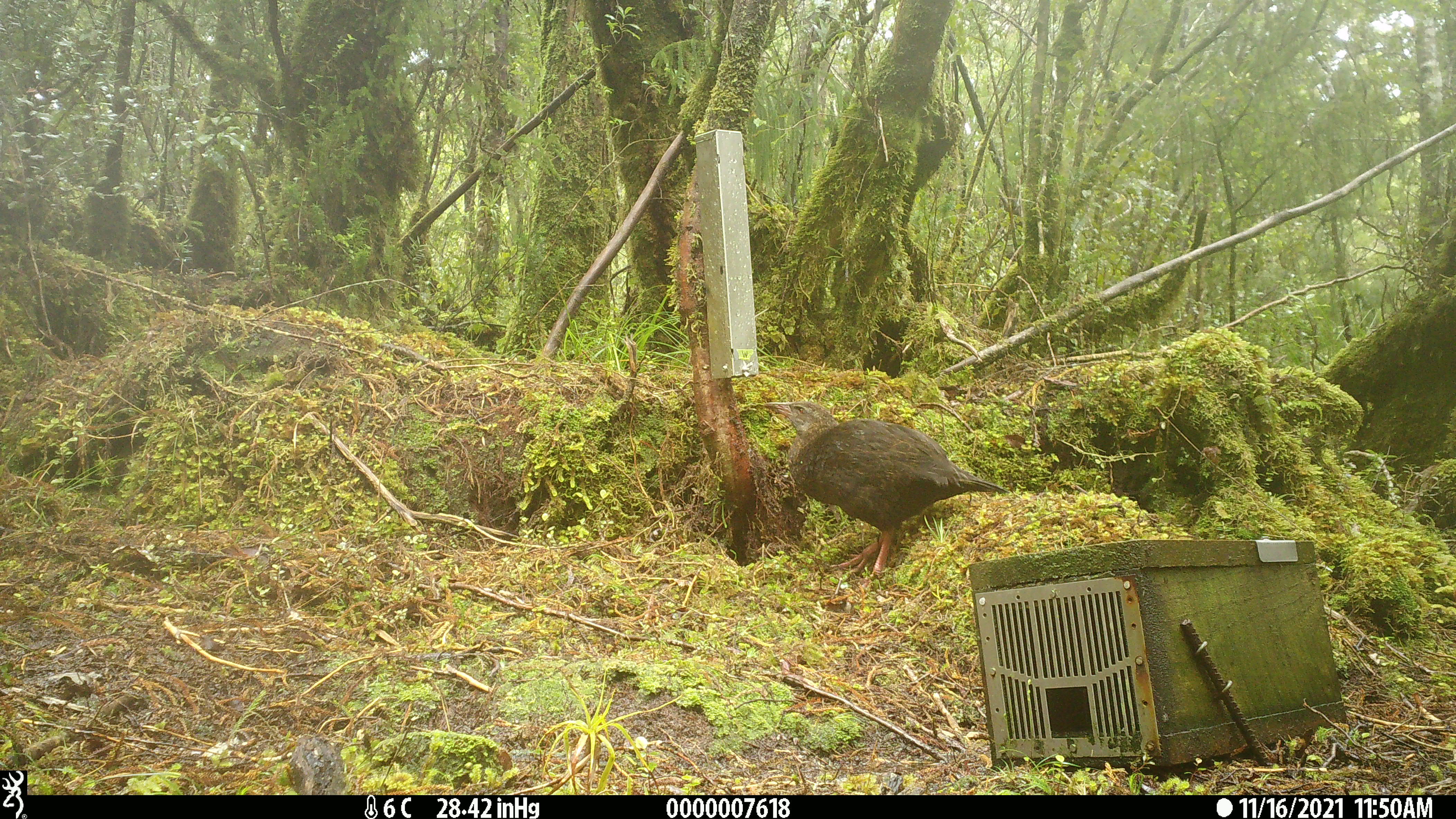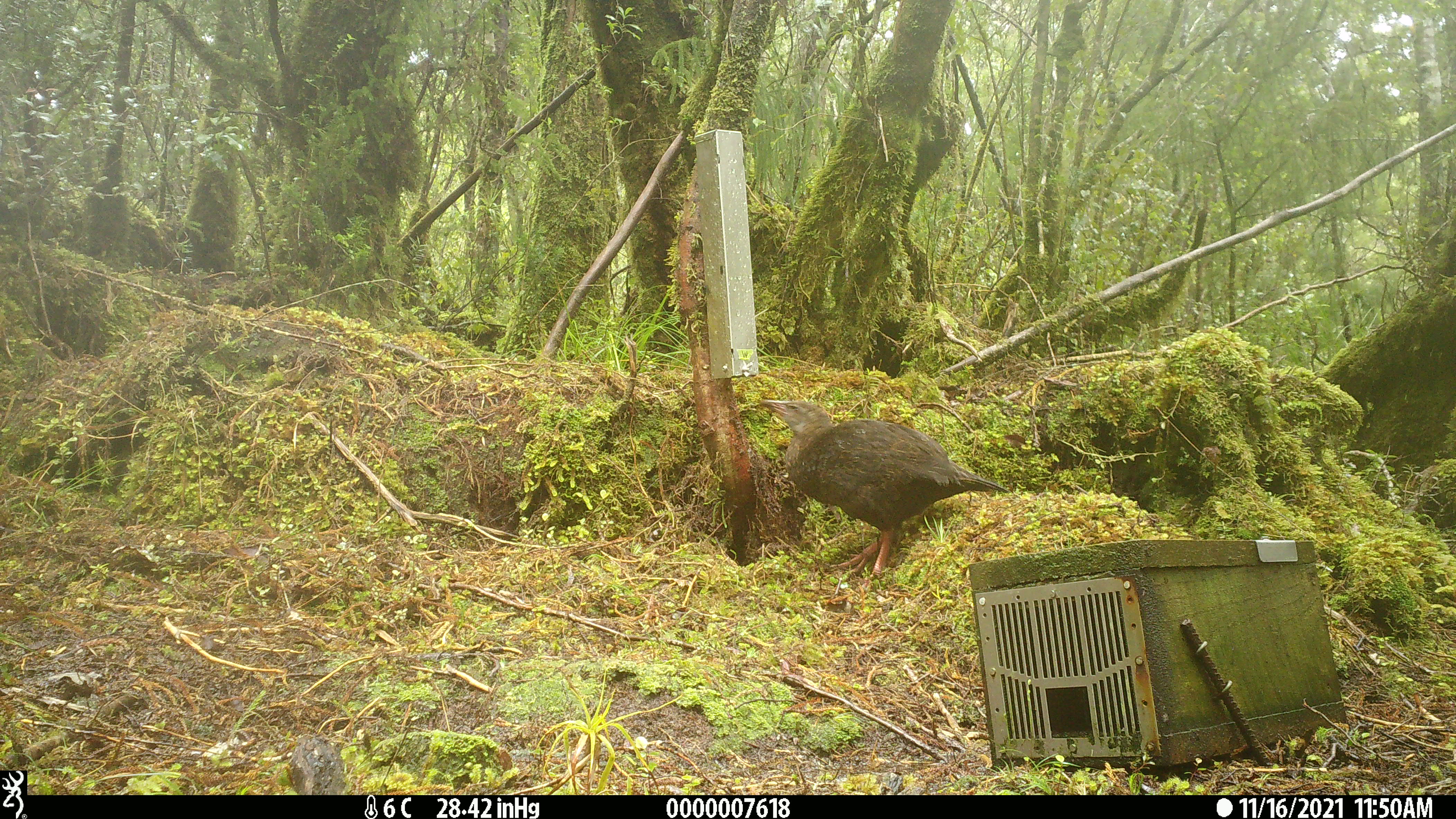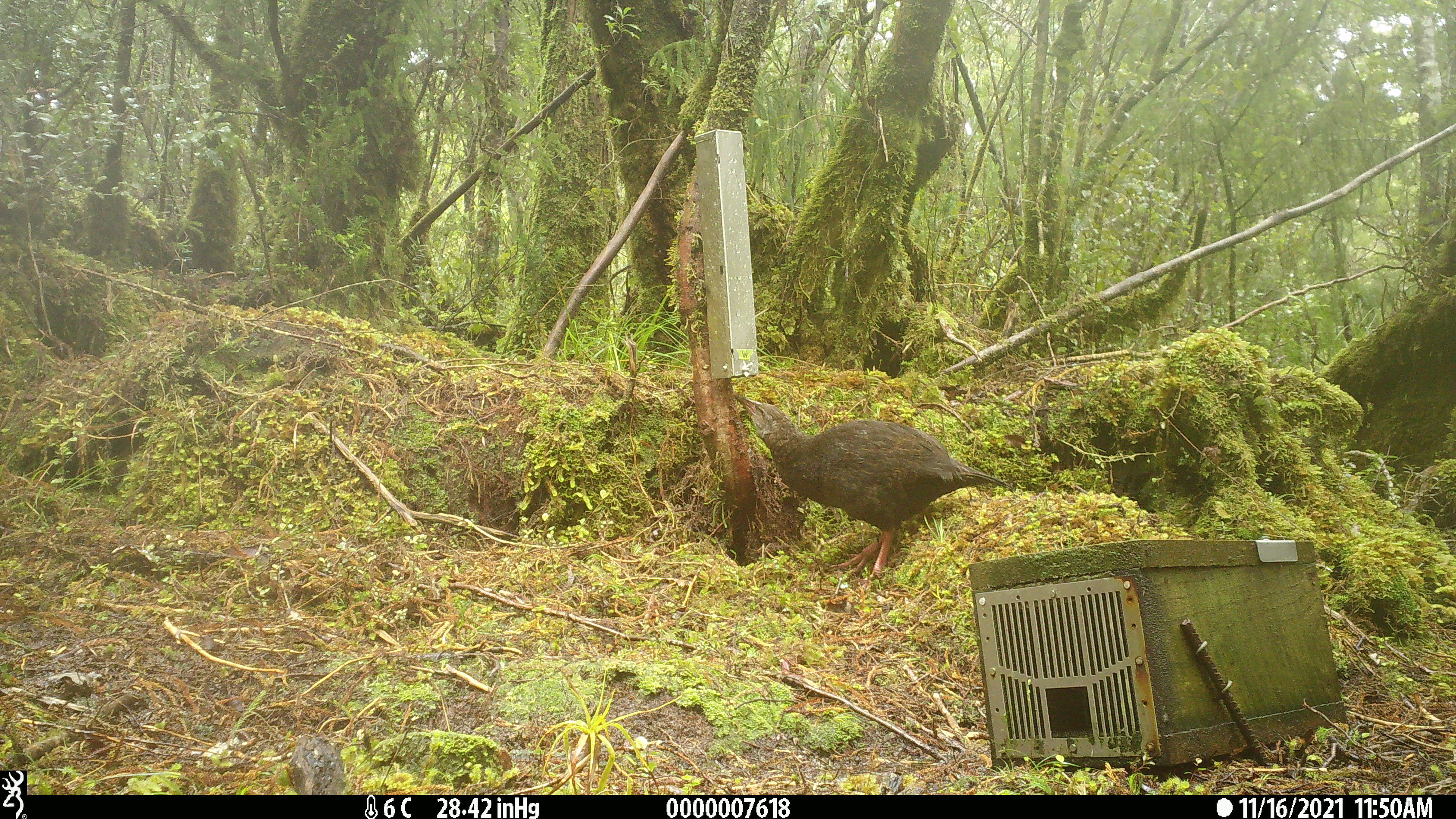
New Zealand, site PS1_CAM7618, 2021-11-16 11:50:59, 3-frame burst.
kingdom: Animalia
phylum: Chordata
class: Aves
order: Gruiformes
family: Rallidae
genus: Gallirallus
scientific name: Gallirallus australis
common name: weka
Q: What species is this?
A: Weka (Gallirallus australis).